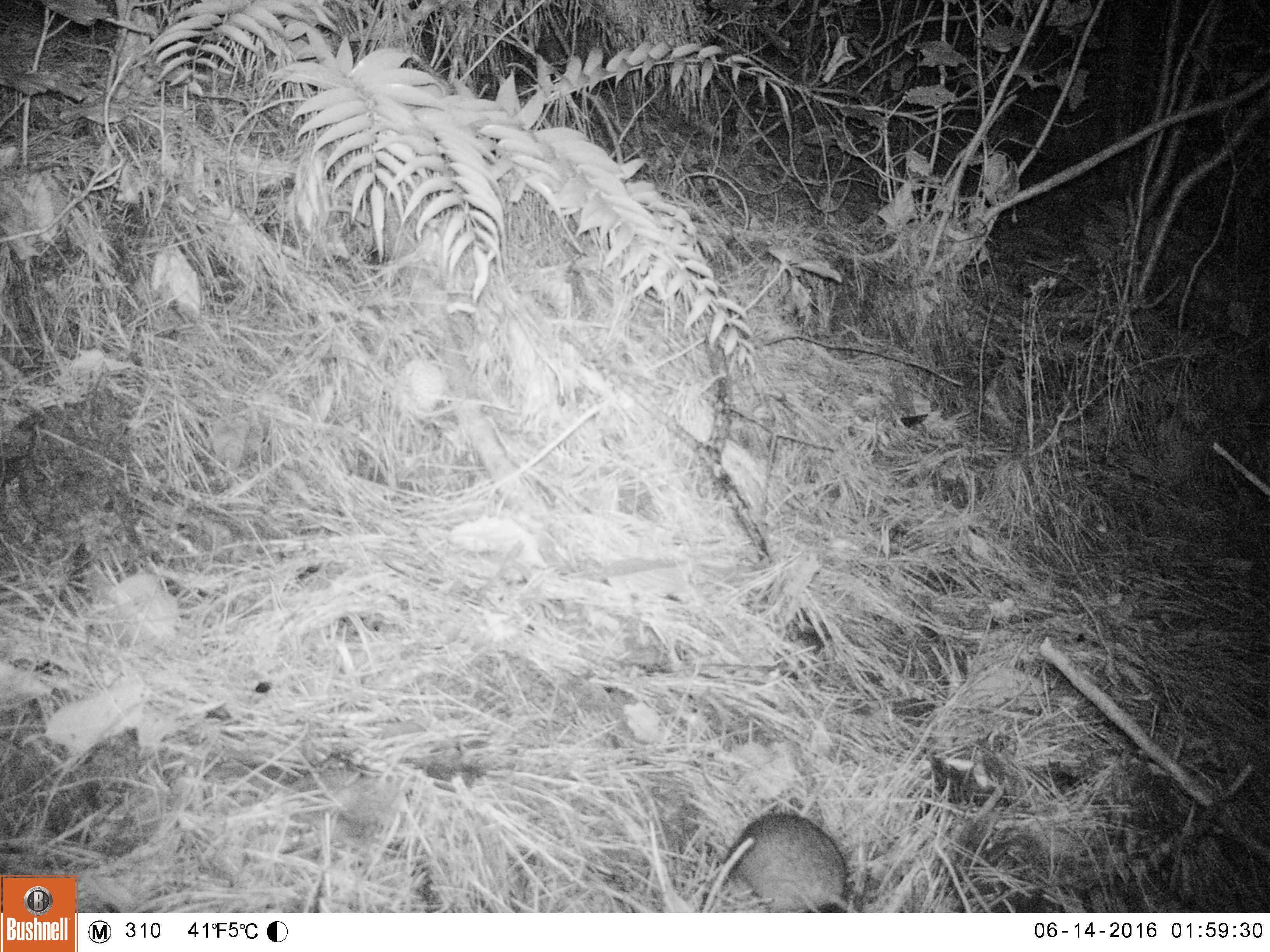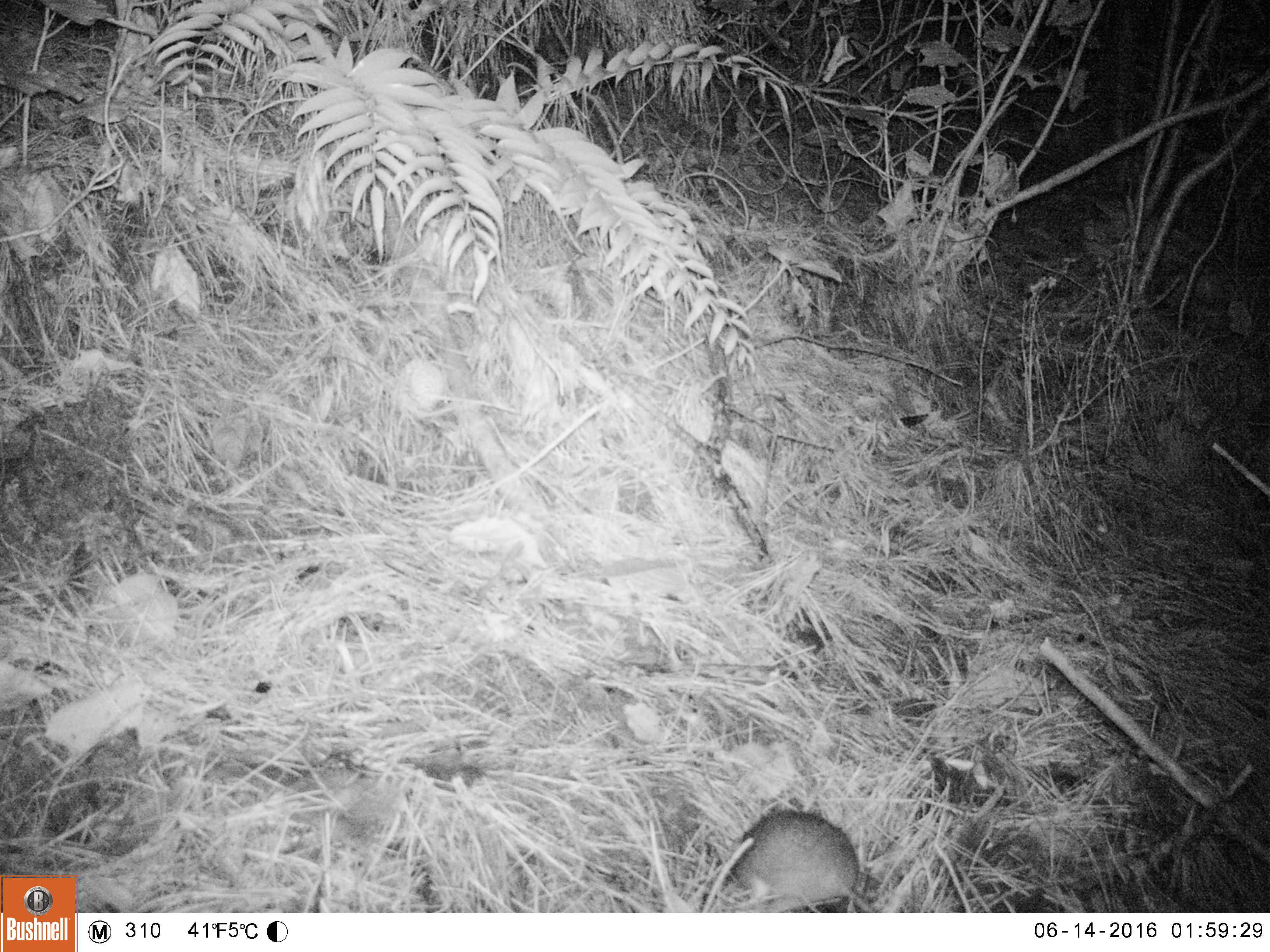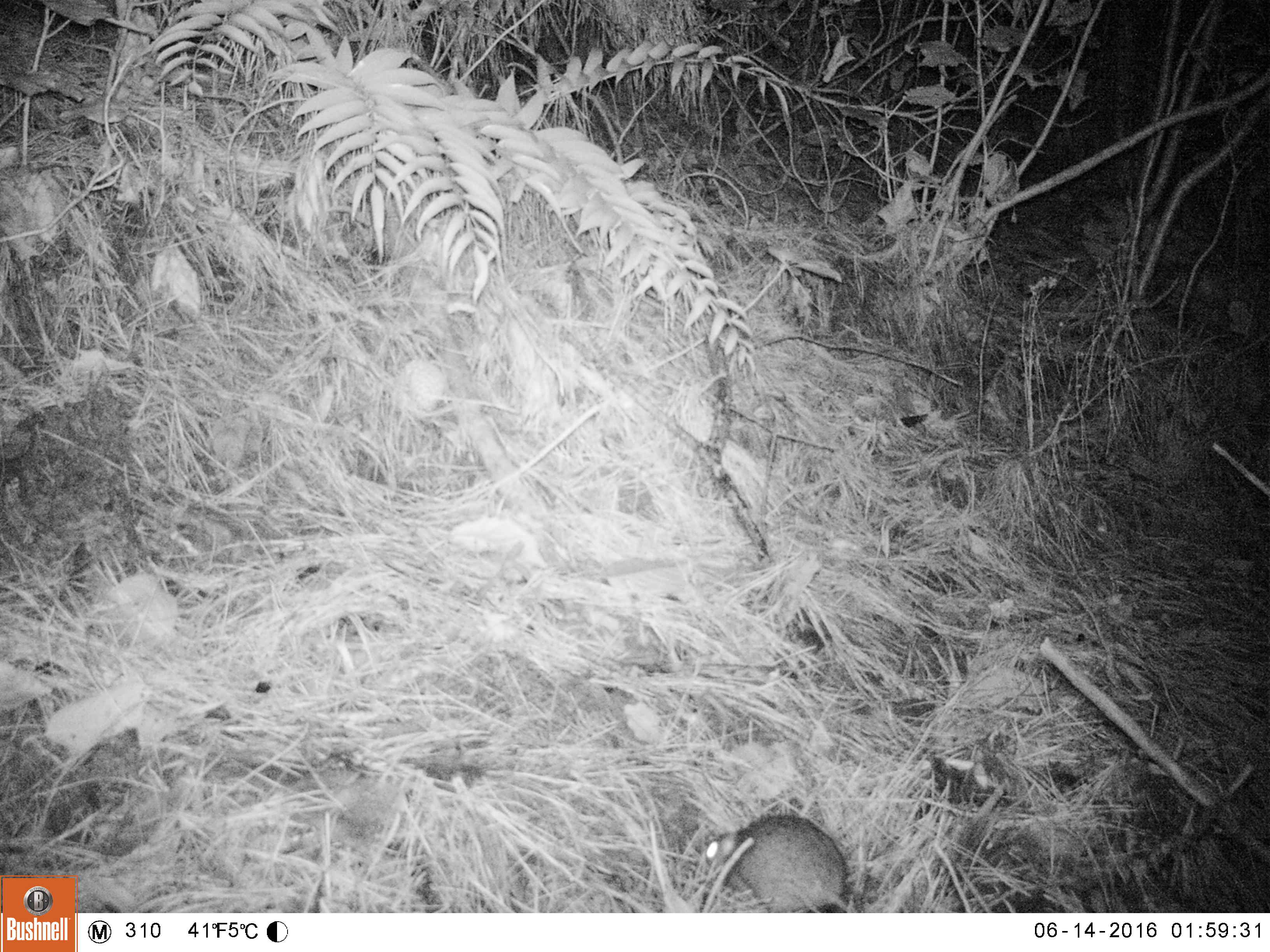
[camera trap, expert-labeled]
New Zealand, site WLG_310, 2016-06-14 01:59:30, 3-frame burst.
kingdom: Animalia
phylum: Chordata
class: Mammalia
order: Rodentia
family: Muridae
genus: Rattus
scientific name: Rattus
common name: rat